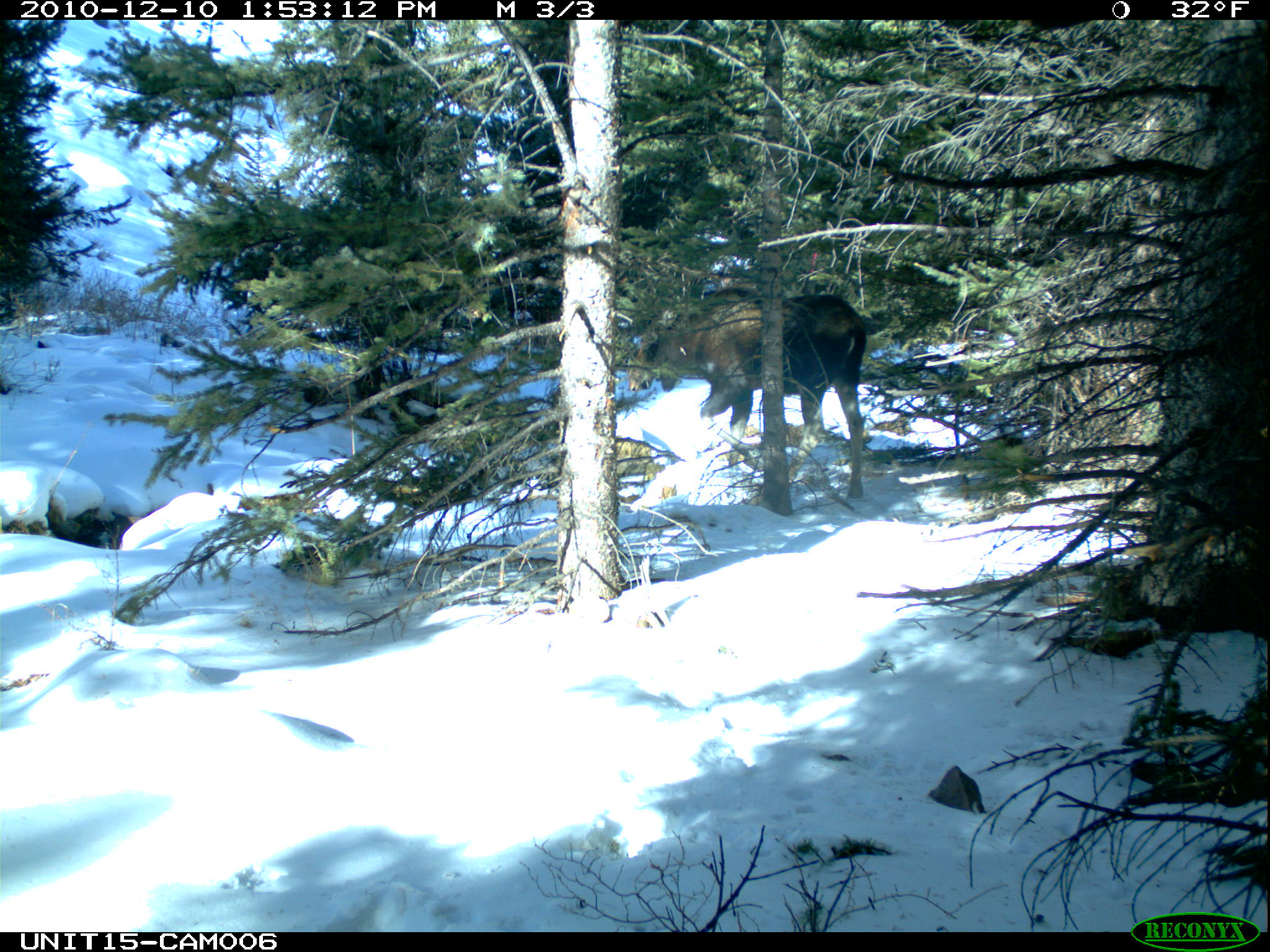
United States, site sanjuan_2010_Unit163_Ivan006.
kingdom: Animalia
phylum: Chordata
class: Mammalia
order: Artiodactyla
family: Cervidae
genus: Alces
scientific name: Alces alces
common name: moose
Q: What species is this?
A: Alces alces (moose).